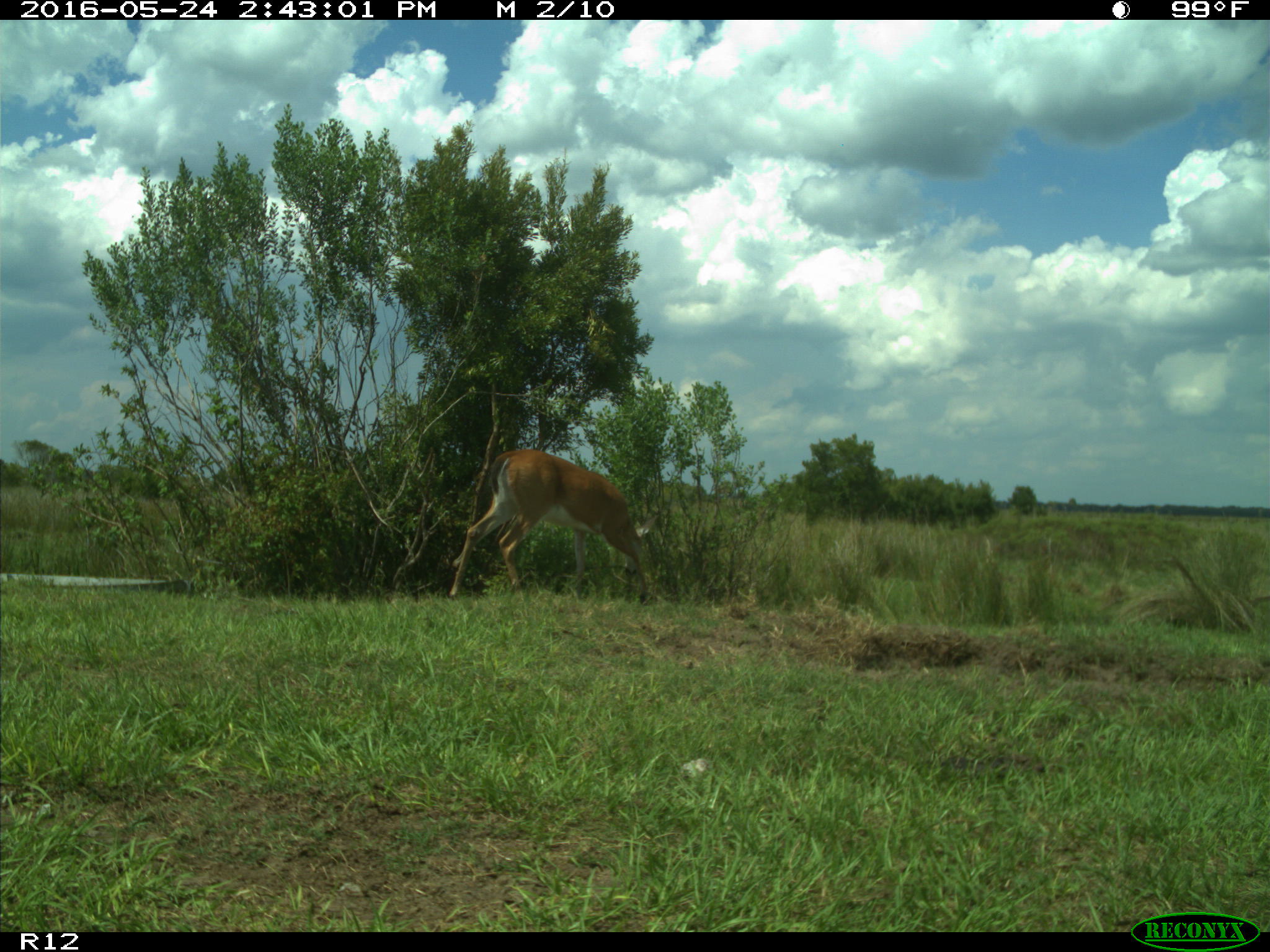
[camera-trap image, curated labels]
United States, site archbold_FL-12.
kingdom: Animalia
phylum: Chordata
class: Mammalia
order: Artiodactyla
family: Bovidae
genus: Bos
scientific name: Bos taurus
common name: domestic cow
Bos taurus (domestic cow).